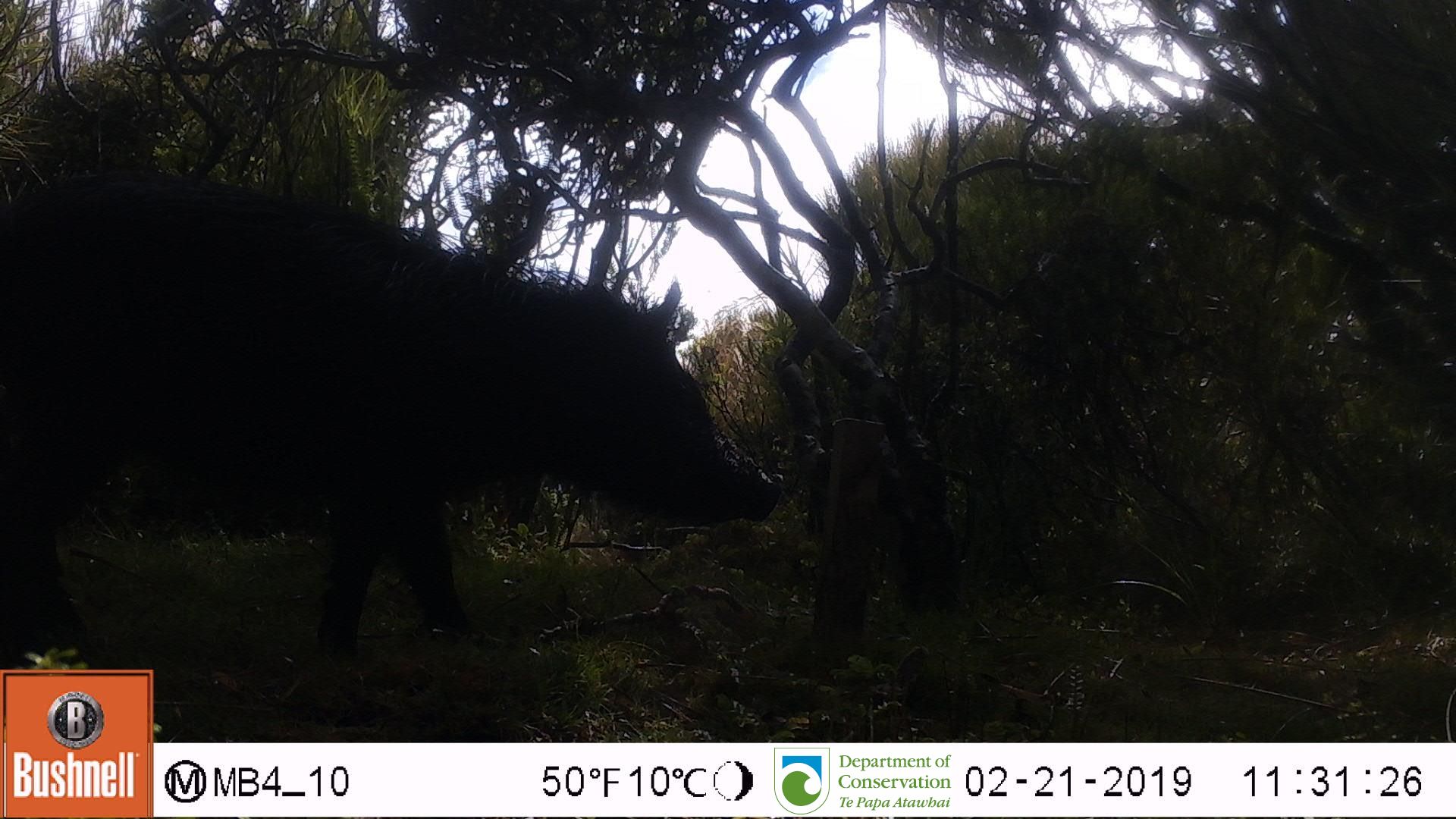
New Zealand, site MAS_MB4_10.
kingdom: Animalia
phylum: Chordata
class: Mammalia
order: Artiodactyla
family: Suidae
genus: Sus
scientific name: Sus scrofa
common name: pig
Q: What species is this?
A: Pig (Sus scrofa).